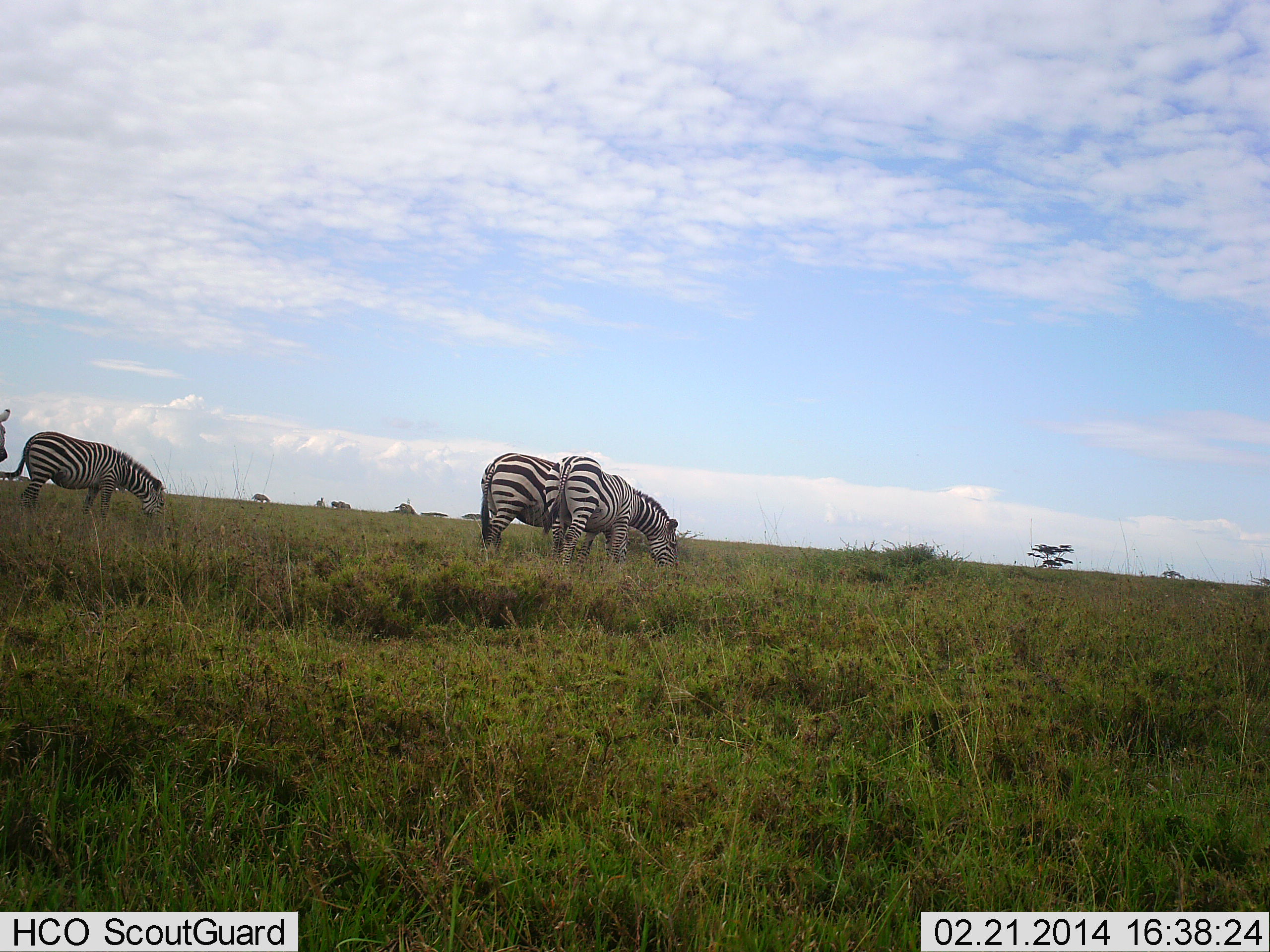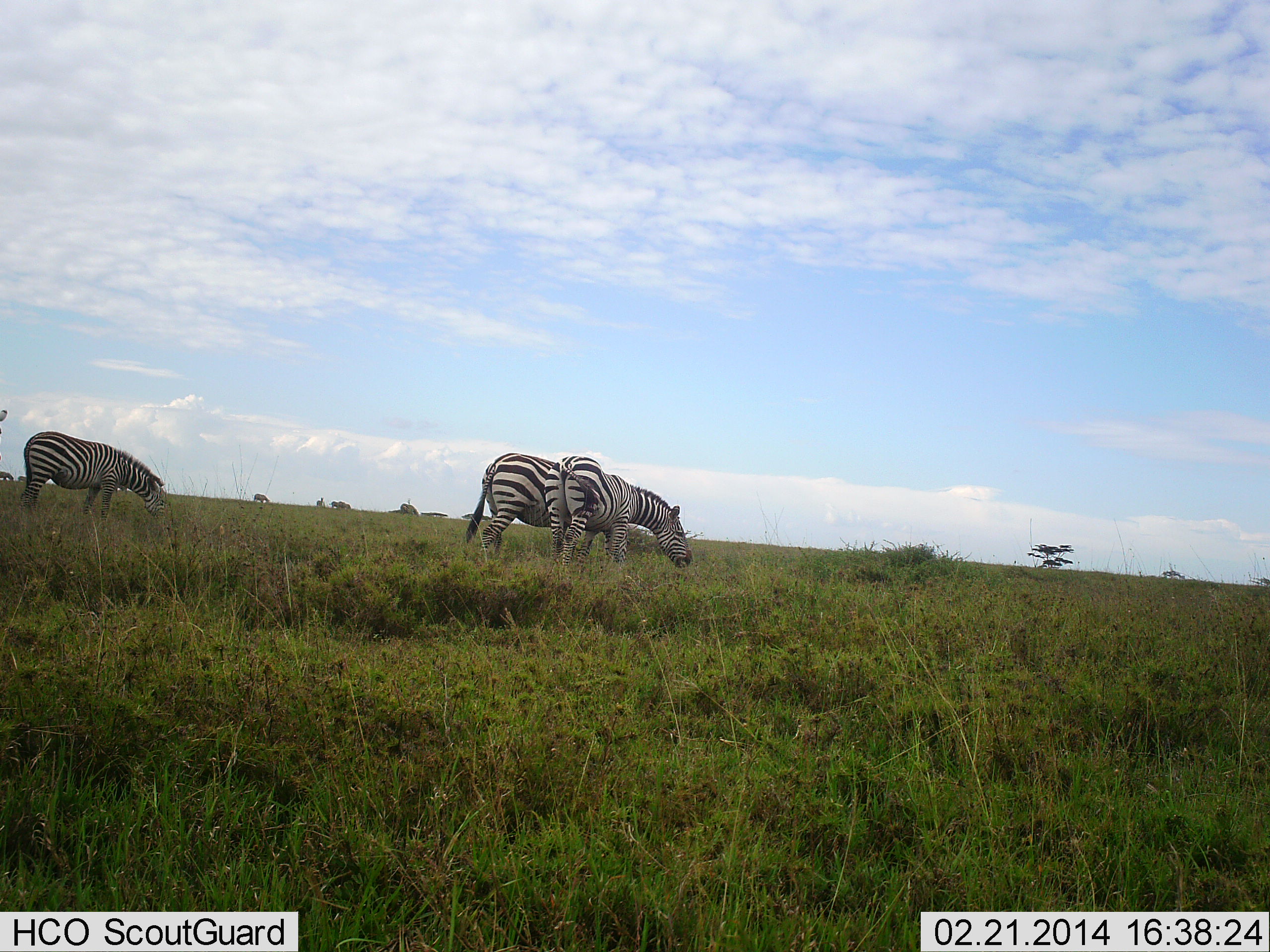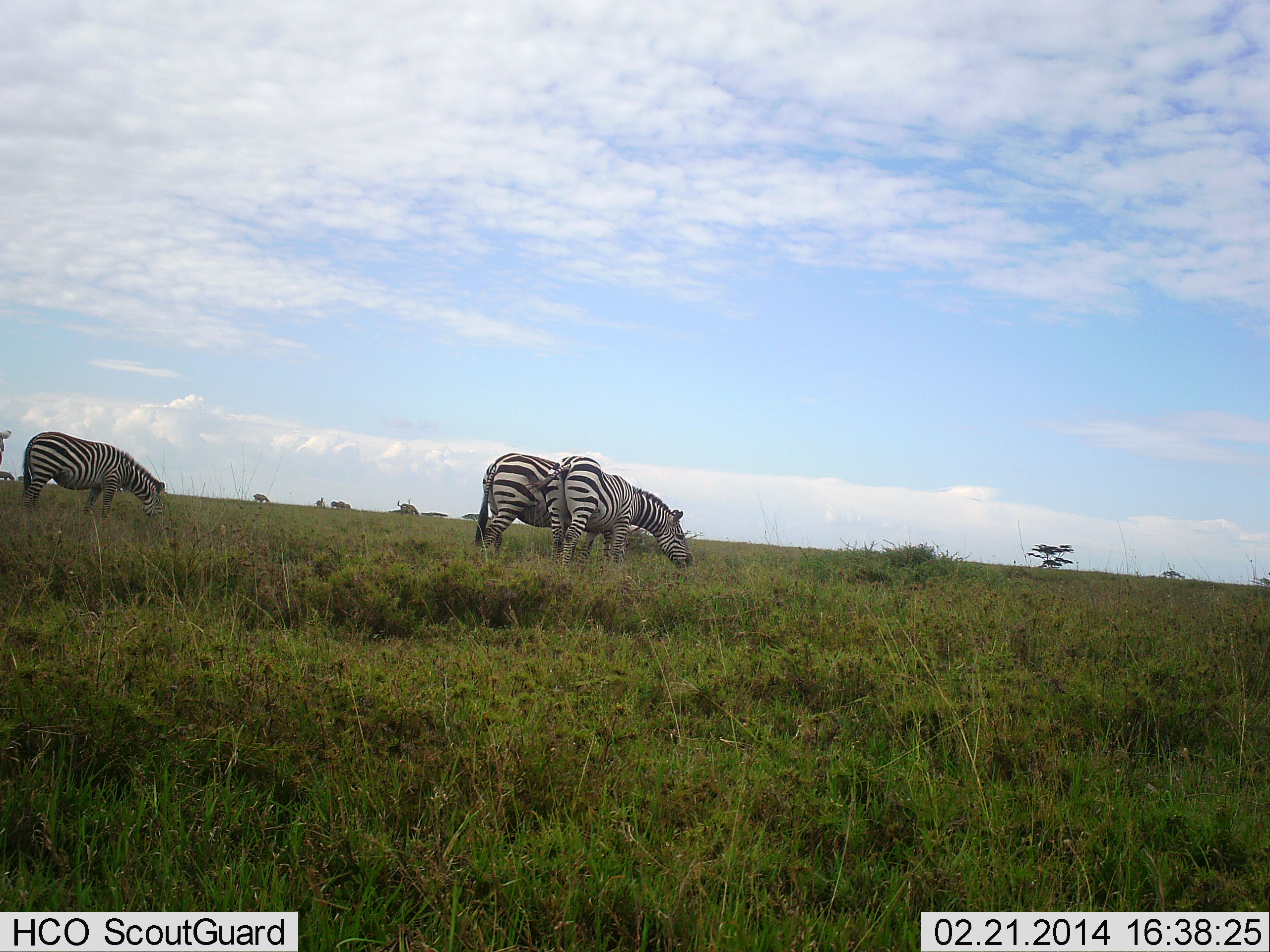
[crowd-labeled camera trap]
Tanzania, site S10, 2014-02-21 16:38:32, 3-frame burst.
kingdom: Animalia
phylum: Chordata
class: Mammalia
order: Perissodactyla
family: Equidae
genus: Equus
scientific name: Equus quagga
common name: plains zebra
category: zebra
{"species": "zebra (plains zebra) (Equus quagga)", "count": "4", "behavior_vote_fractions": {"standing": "40%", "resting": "0%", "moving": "0%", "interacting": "0%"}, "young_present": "0%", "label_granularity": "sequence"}